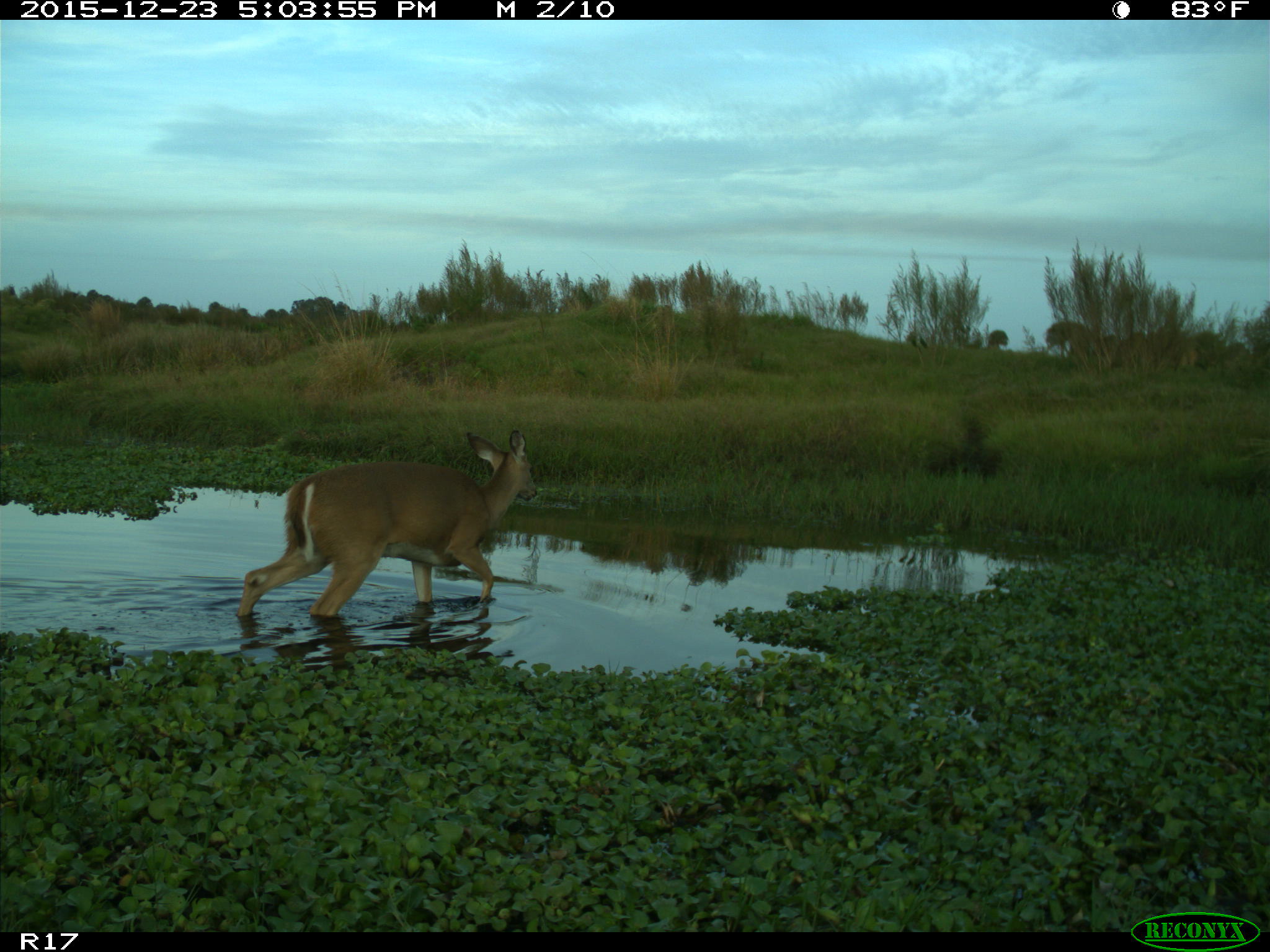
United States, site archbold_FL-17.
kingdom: Animalia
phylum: Chordata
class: Mammalia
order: Artiodactyla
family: Cervidae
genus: Odocoileus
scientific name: Odocoileus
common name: deer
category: unidentified deer